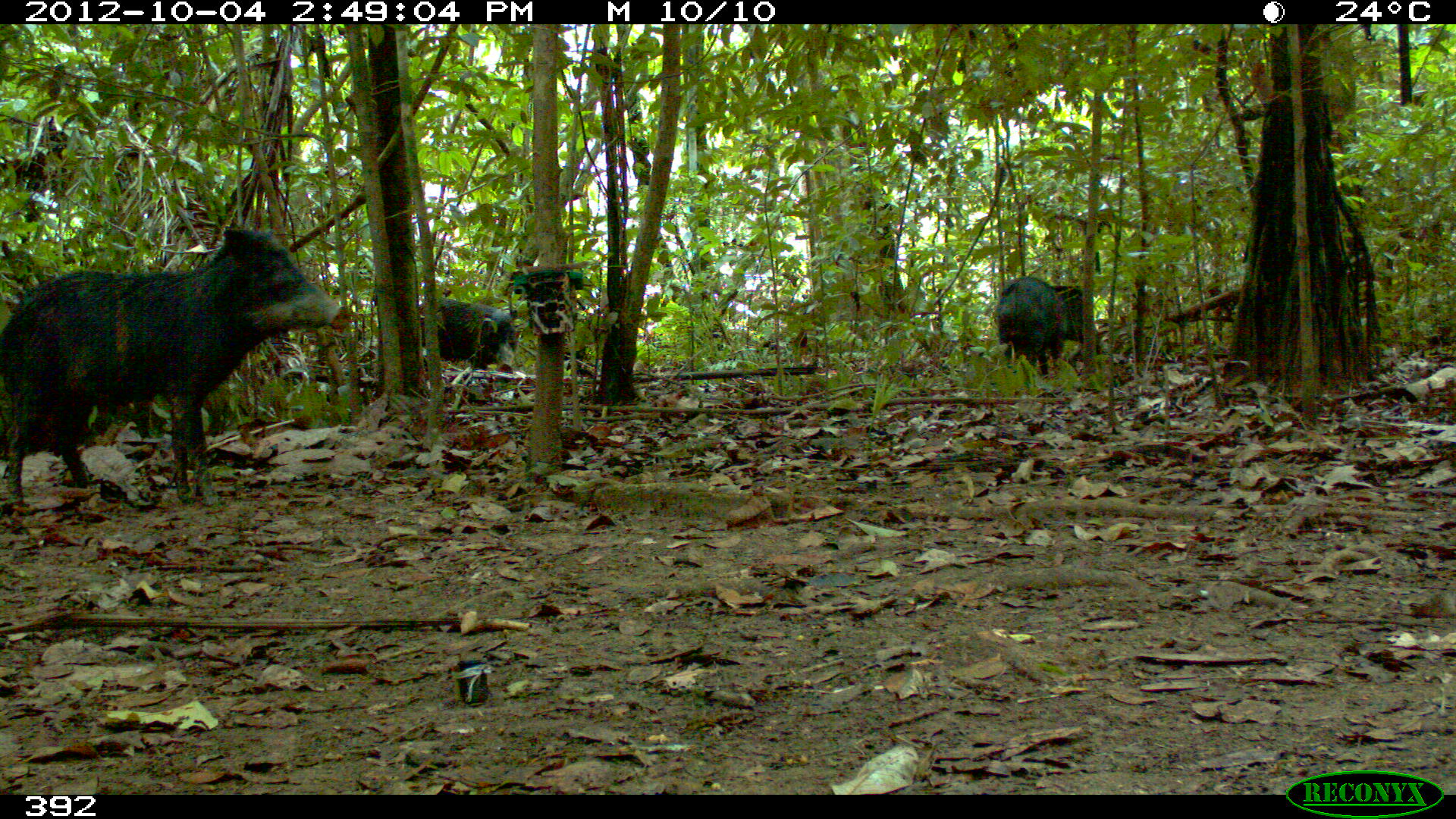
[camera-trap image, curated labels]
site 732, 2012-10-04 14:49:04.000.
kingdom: Animalia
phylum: Chordata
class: Mammalia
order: Artiodactyla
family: Tayassuidae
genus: Tayassu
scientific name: Tayassu pecari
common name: white-lipped peccary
Tayassu pecari (white-lipped peccary).